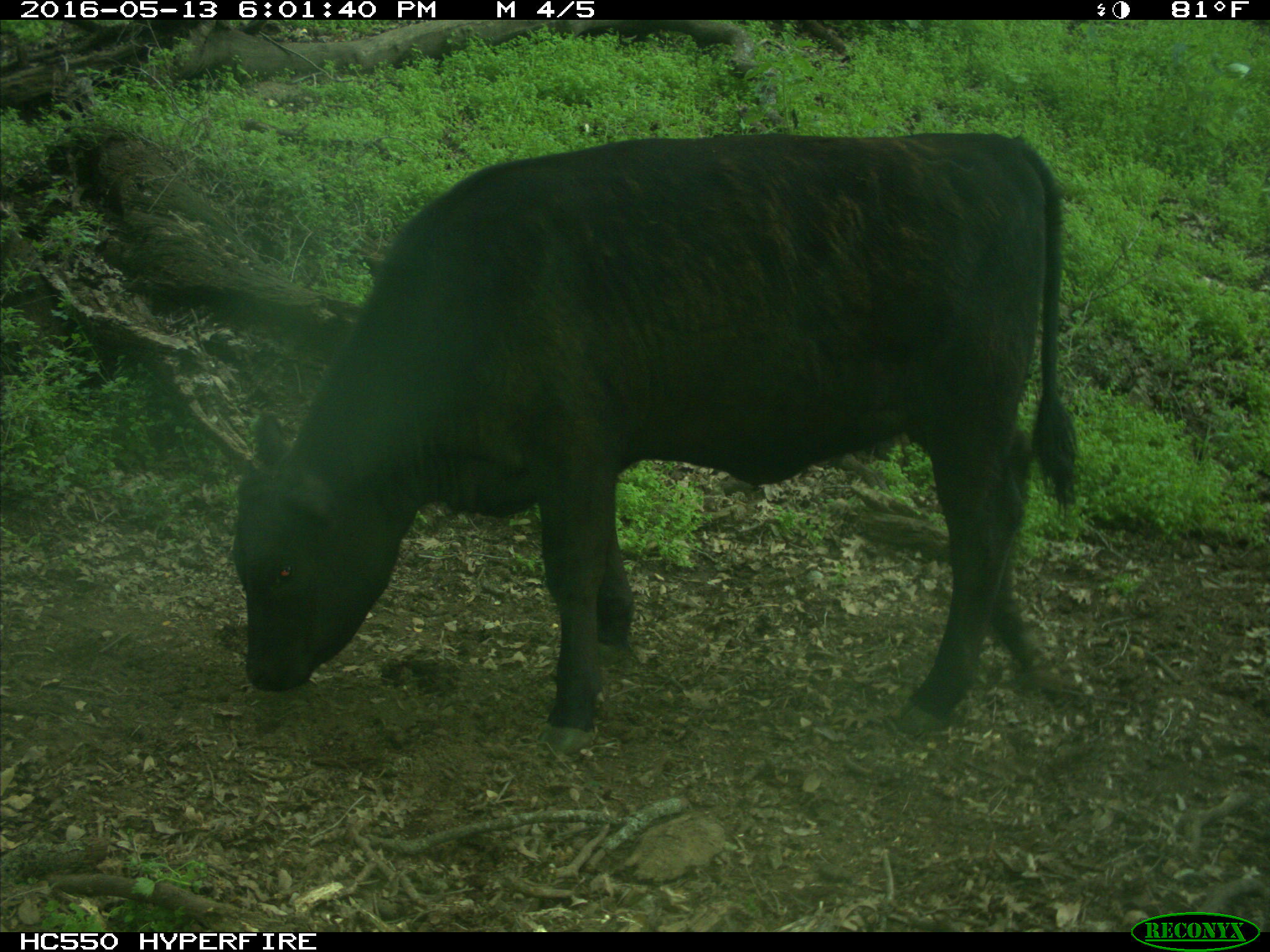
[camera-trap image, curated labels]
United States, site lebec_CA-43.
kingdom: Animalia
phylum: Chordata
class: Mammalia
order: Artiodactyla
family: Bovidae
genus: Bos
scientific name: Bos taurus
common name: domestic cow